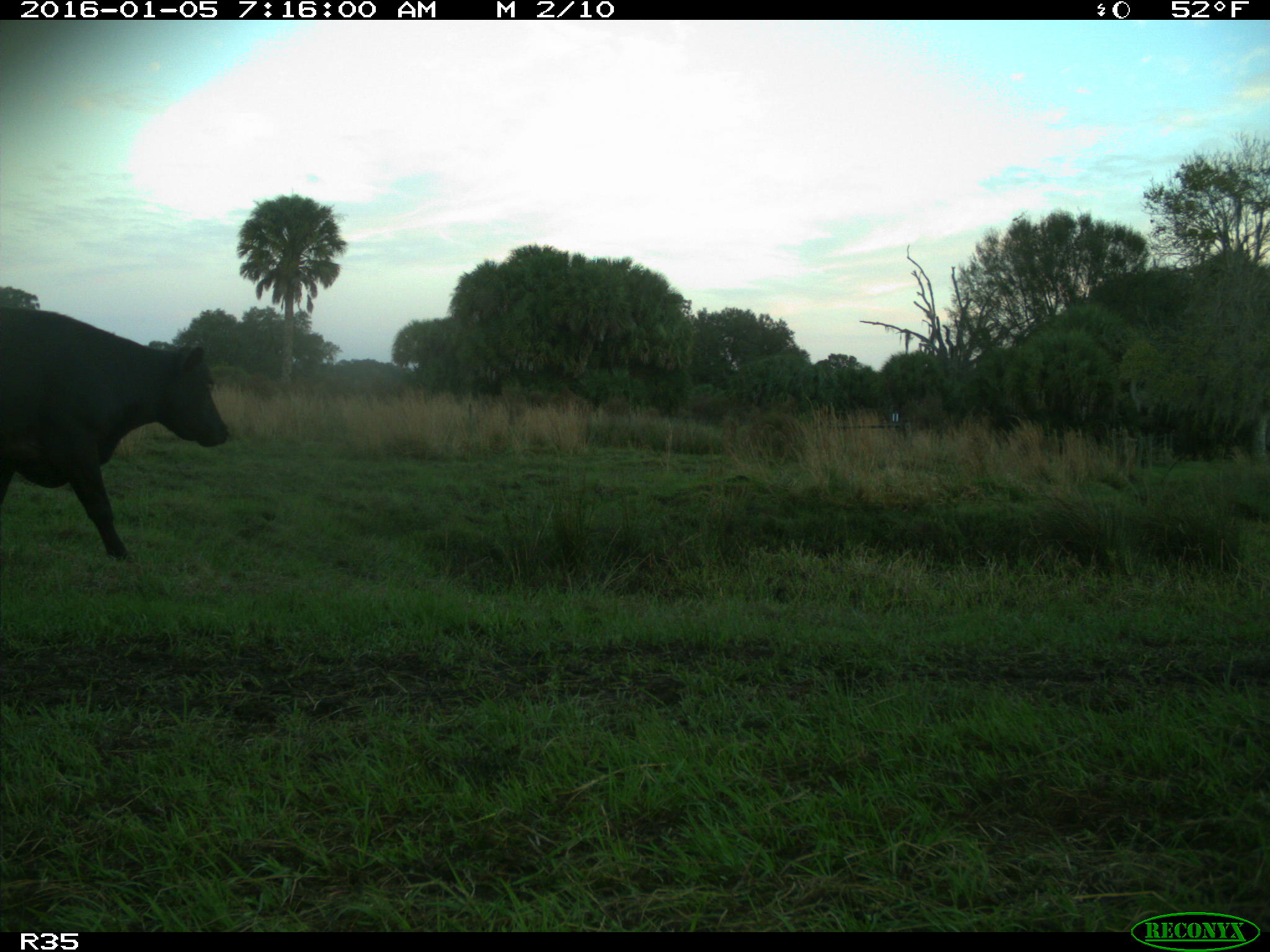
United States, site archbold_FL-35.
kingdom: Animalia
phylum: Chordata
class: Mammalia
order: Artiodactyla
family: Bovidae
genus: Bos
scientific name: Bos taurus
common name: domestic cow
Bos taurus (domestic cow).